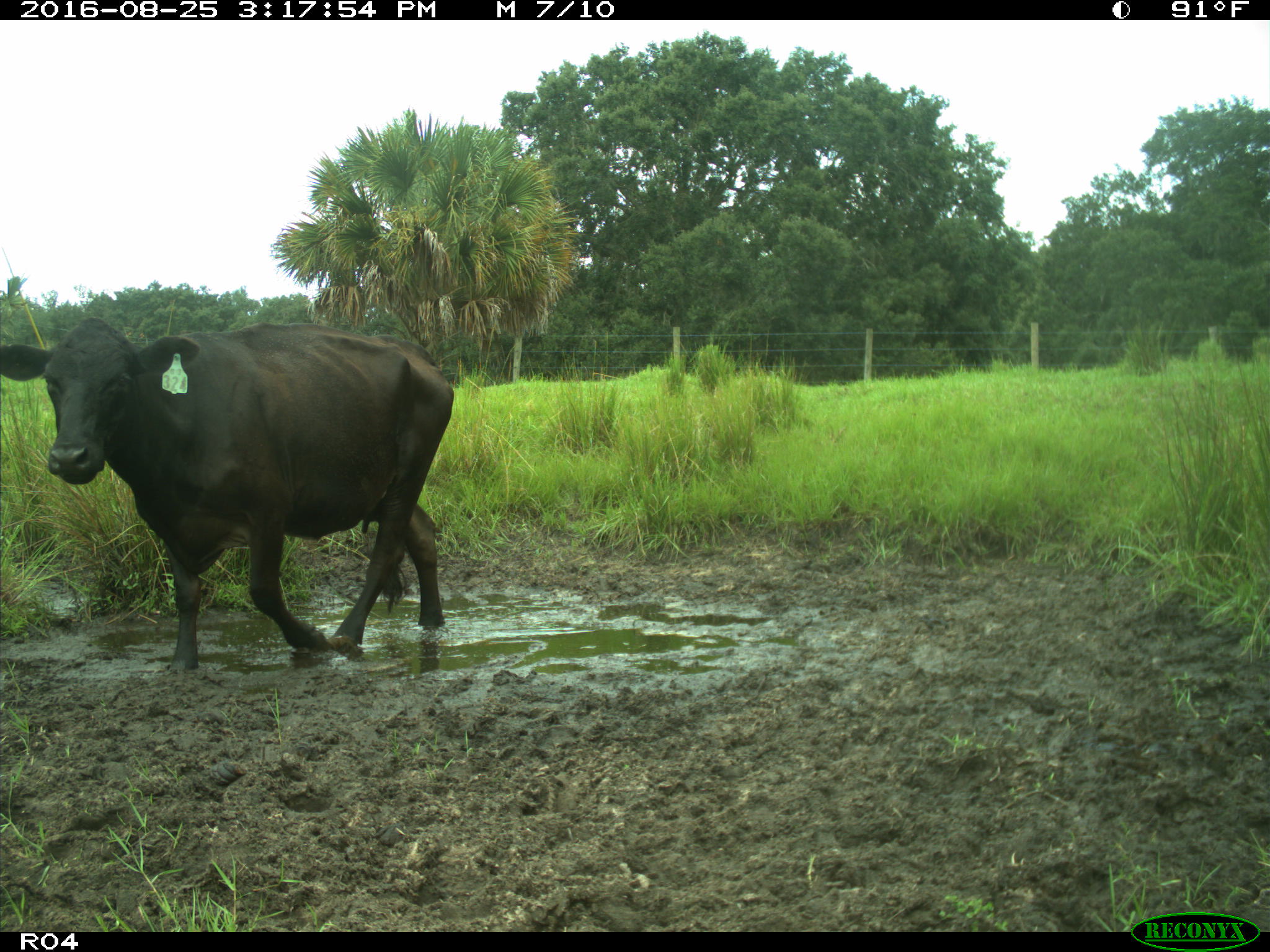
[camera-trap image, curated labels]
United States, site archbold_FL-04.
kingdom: Animalia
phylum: Chordata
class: Mammalia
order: Artiodactyla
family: Bovidae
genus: Bos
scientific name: Bos taurus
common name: domestic cow